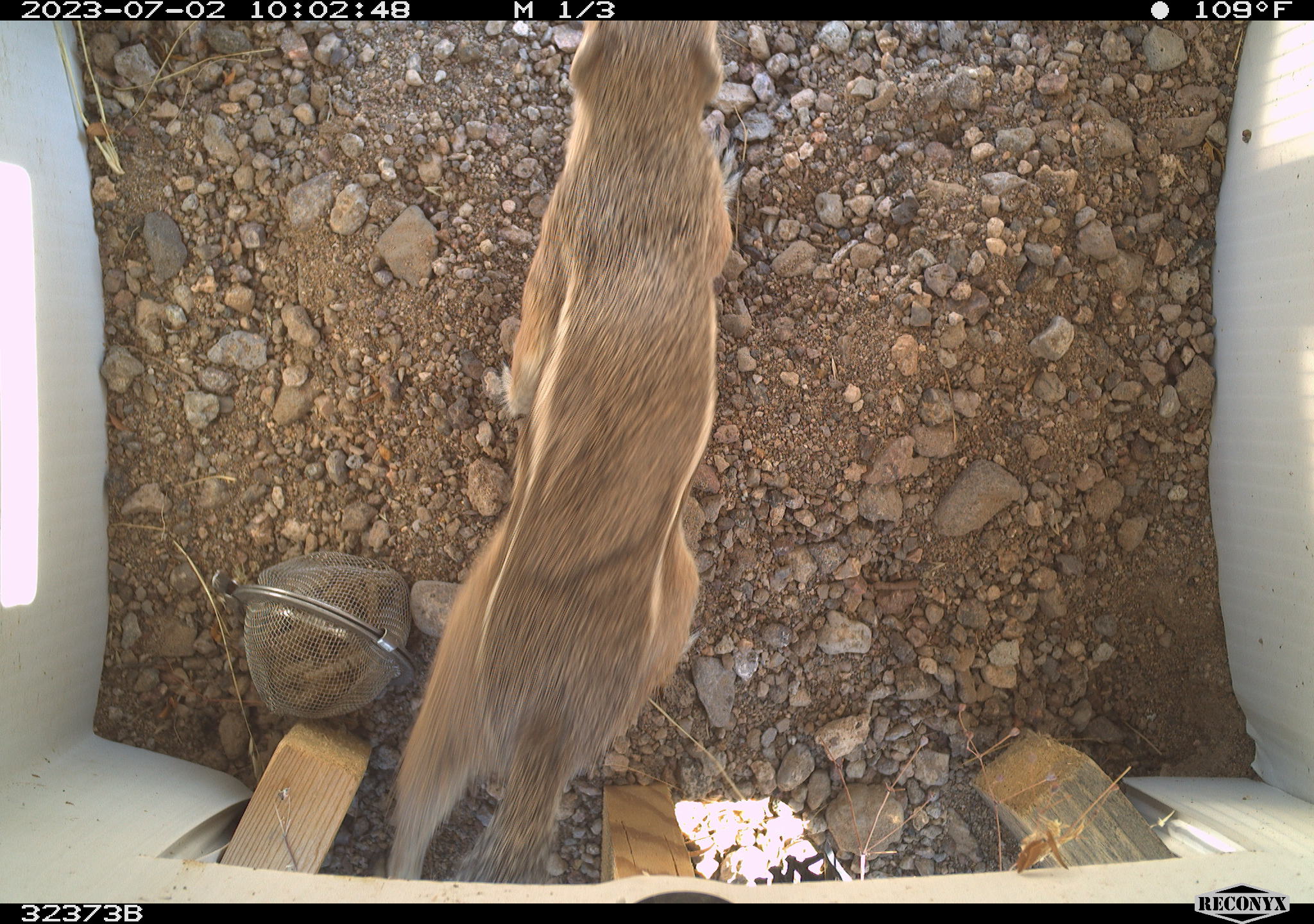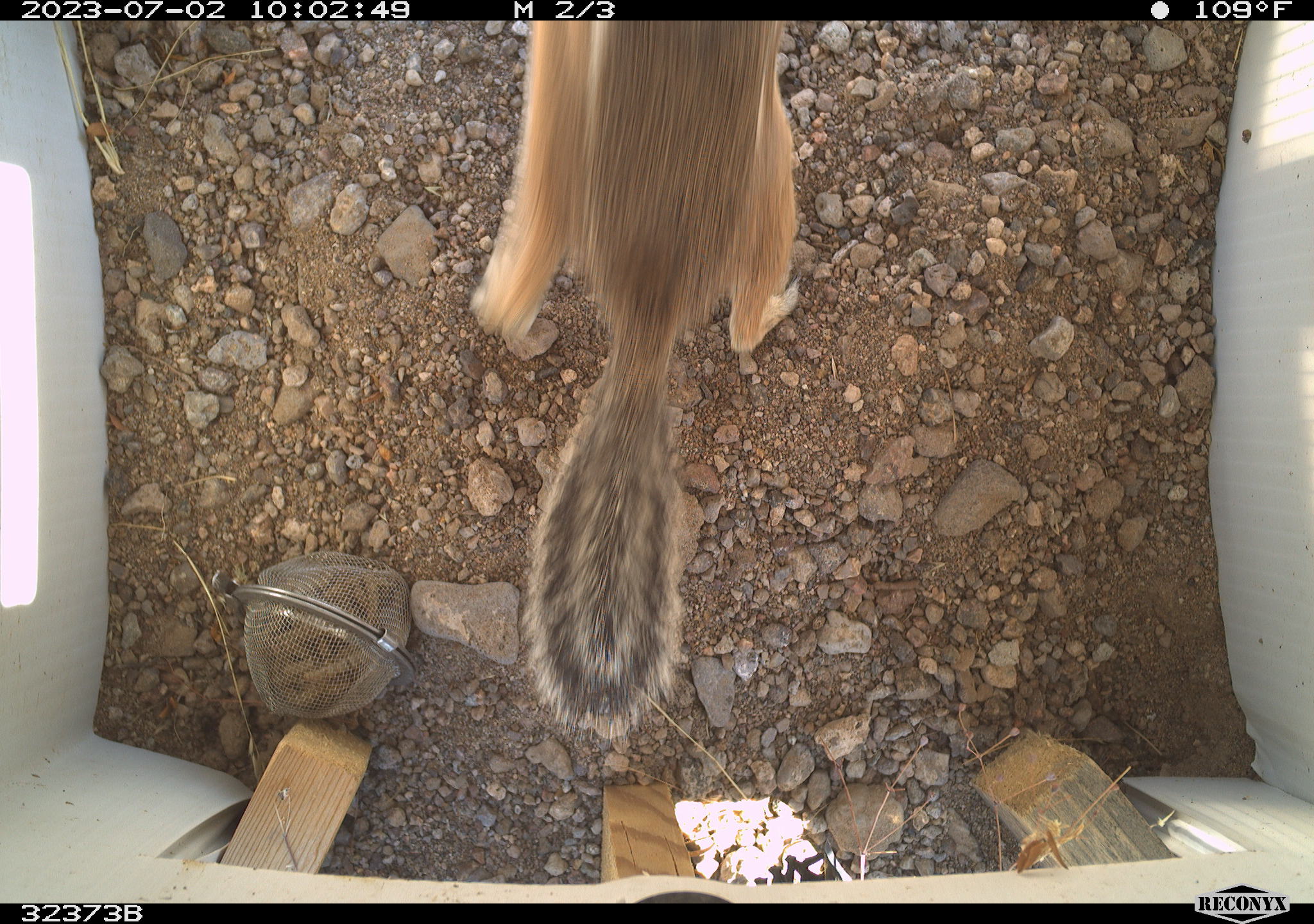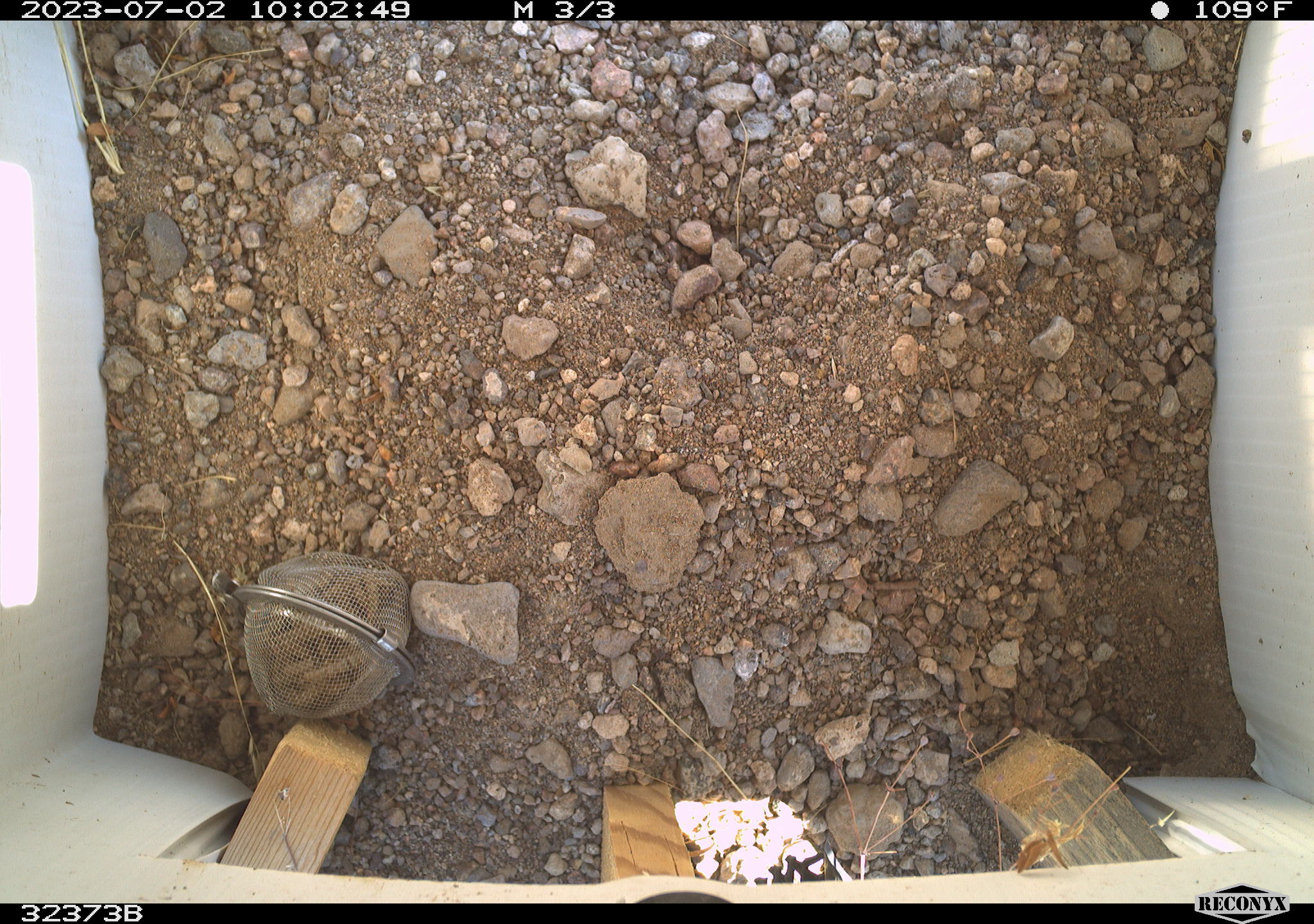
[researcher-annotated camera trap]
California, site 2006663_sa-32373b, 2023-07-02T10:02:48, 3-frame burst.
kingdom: Animalia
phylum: Chordata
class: Mammalia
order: Rodentia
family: Sciuridae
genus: Ammospermophilus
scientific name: Ammospermophilus leucurus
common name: white-tailed antelope squirrel